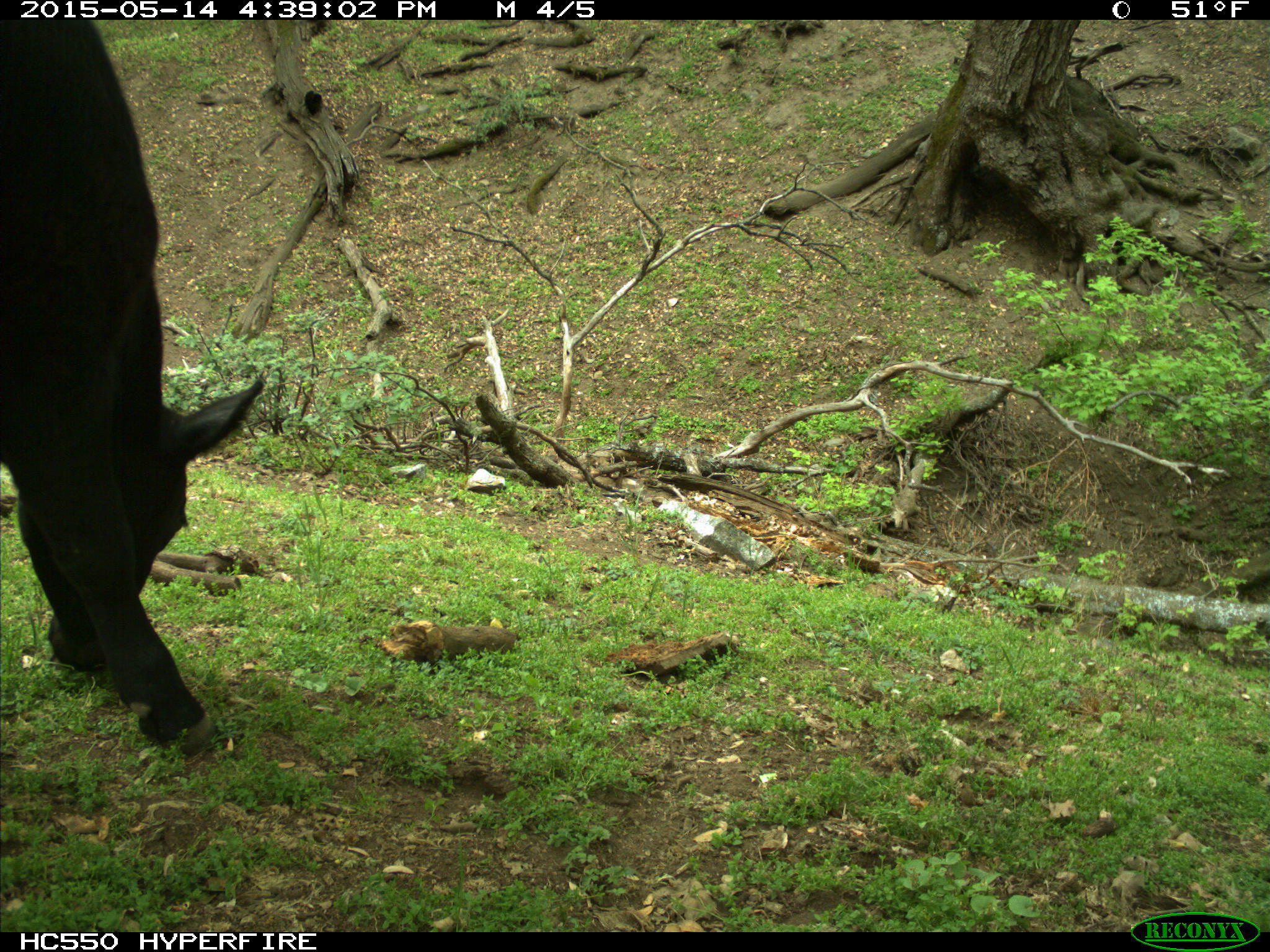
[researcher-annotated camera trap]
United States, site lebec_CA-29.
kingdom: Animalia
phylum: Chordata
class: Mammalia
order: Artiodactyla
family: Bovidae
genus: Bos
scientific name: Bos taurus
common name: domestic cow